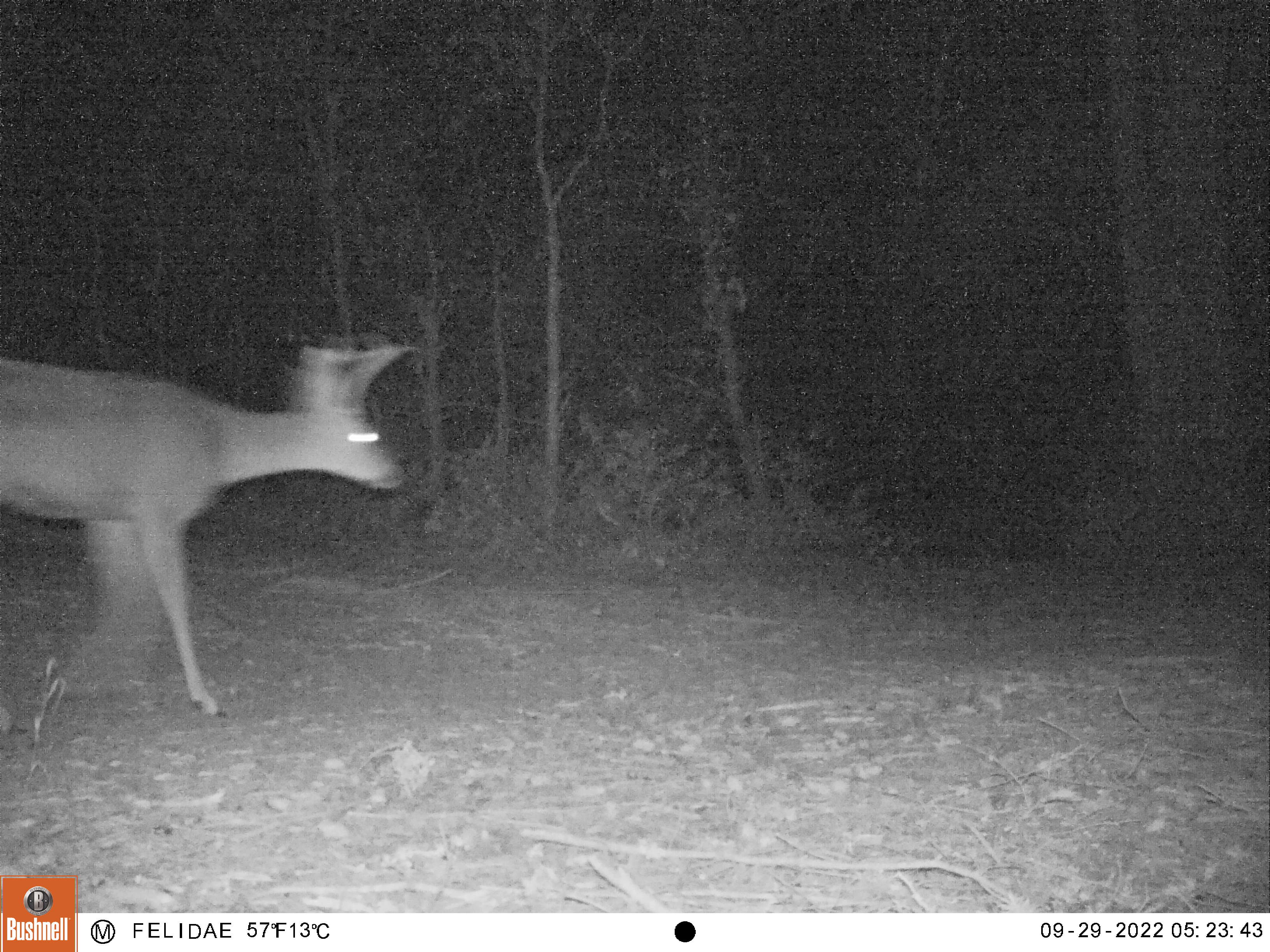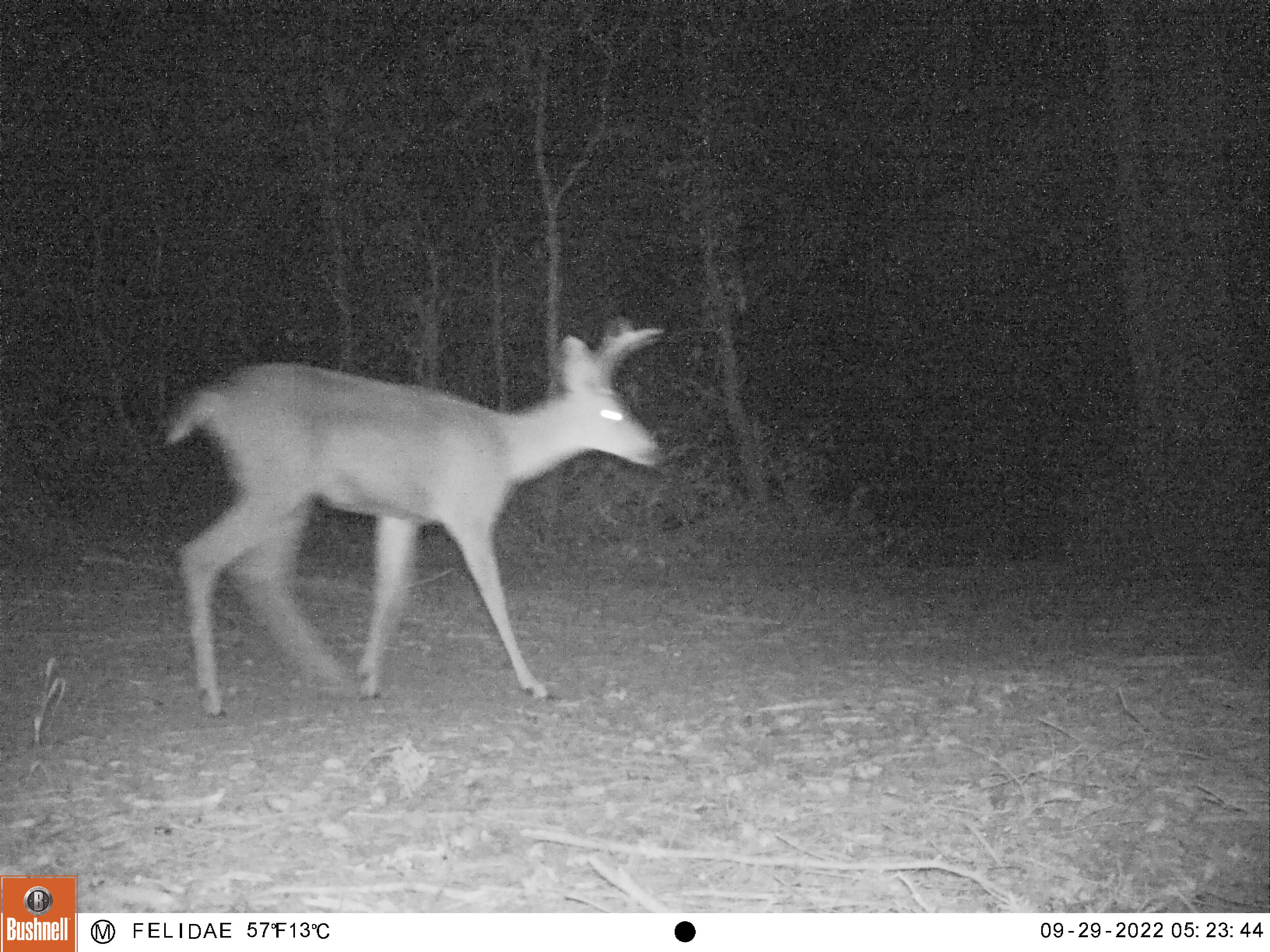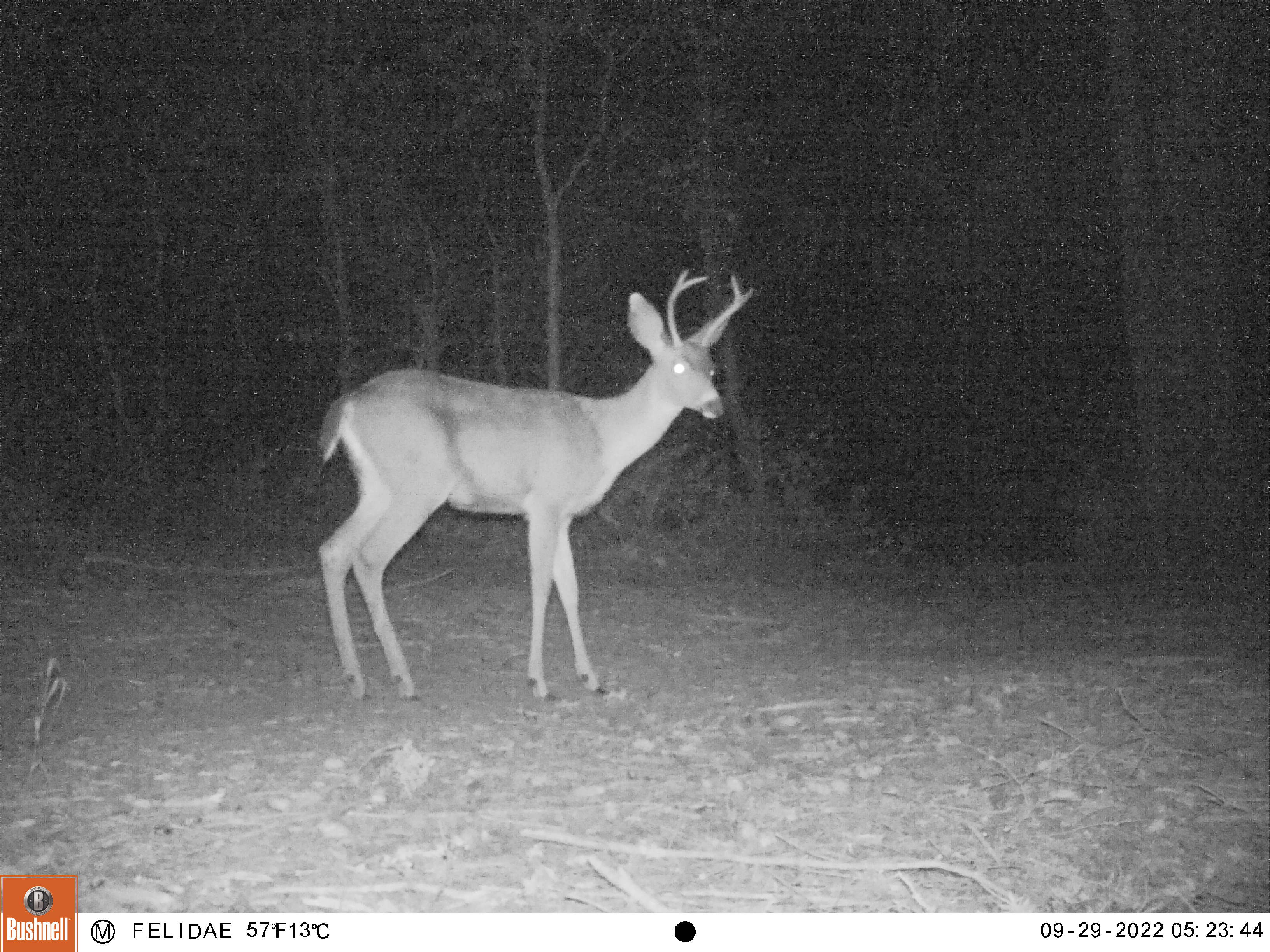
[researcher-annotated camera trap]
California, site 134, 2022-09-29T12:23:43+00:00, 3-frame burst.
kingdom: Animalia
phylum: Chordata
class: Mammalia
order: Artiodactyla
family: Cervidae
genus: Odocoileus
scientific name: Odocoileus hemionus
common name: mule deer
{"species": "mule deer (Odocoileus hemionus)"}